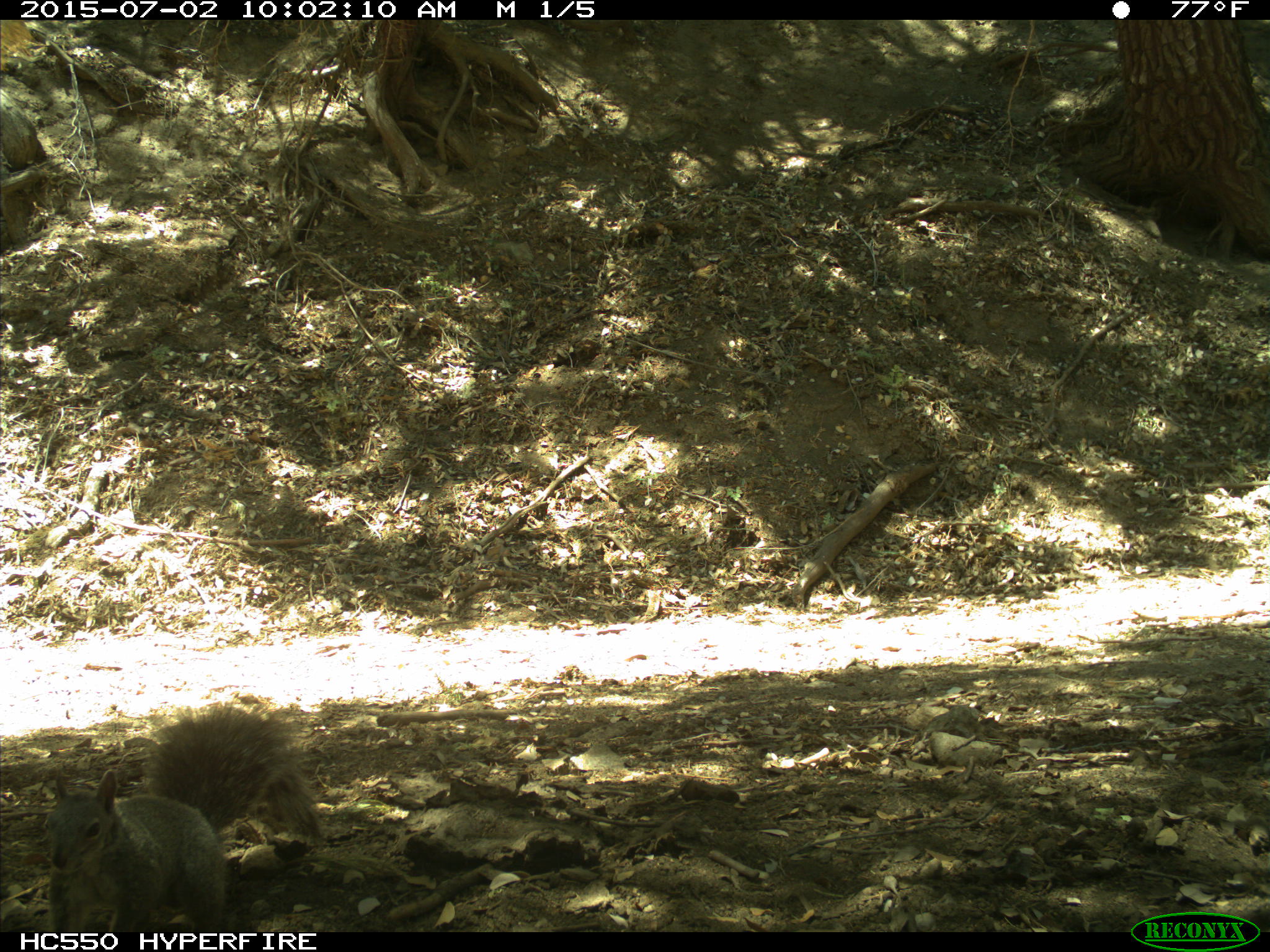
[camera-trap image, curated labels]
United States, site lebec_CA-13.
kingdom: Animalia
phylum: Chordata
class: Mammalia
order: Rodentia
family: Sciuridae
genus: Sciurus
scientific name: Sciurus carolinensis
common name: eastern gray squirrel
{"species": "Sciurus carolinensis (eastern gray squirrel)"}